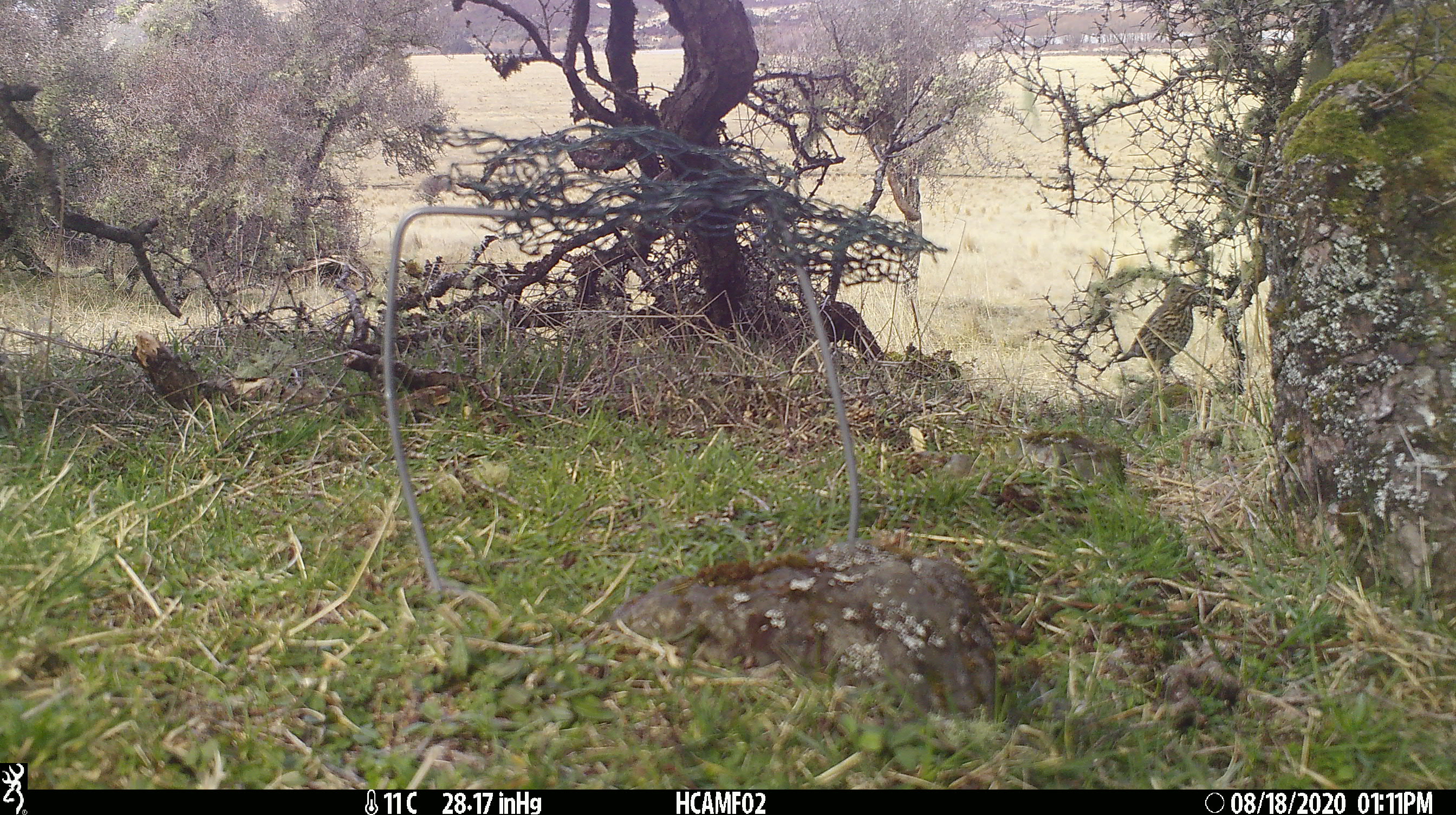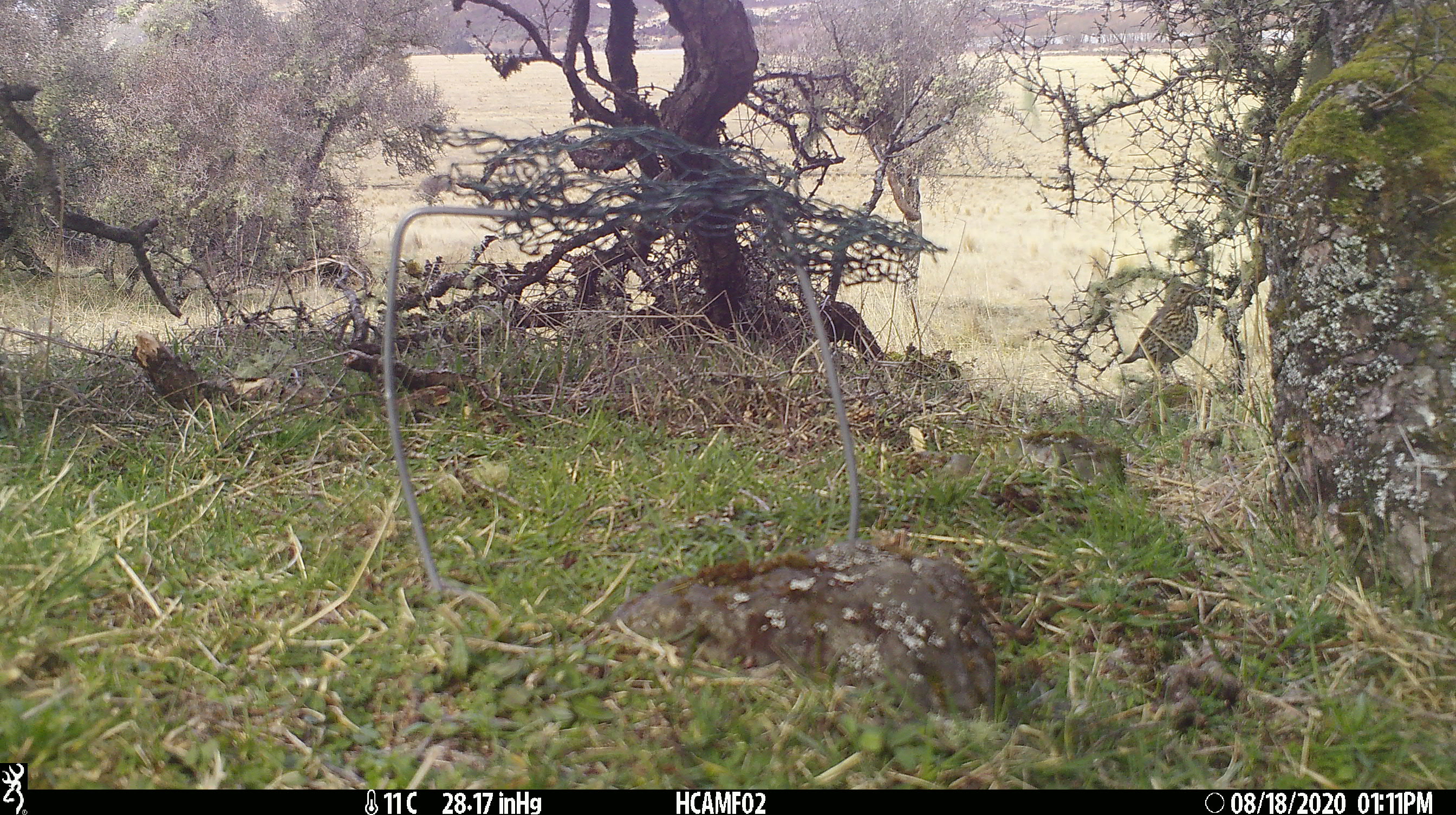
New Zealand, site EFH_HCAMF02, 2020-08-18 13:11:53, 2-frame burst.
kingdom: Animalia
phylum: Chordata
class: Aves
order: Passeriformes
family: Turdidae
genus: Turdus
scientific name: Turdus philomelos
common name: song thrush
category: thrush